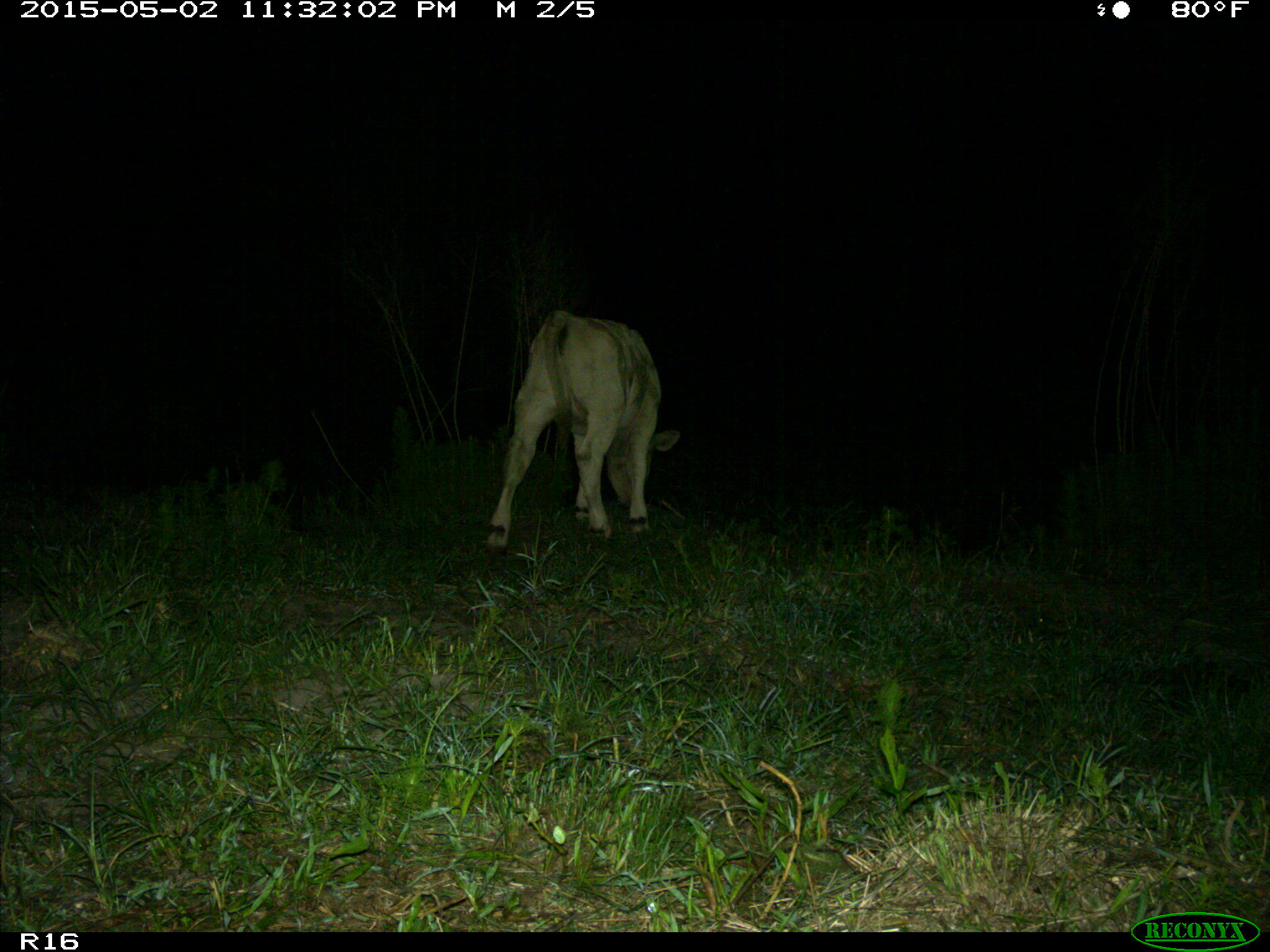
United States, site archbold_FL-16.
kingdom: Animalia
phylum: Chordata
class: Mammalia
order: Artiodactyla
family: Bovidae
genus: Bos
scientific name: Bos taurus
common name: domestic cow